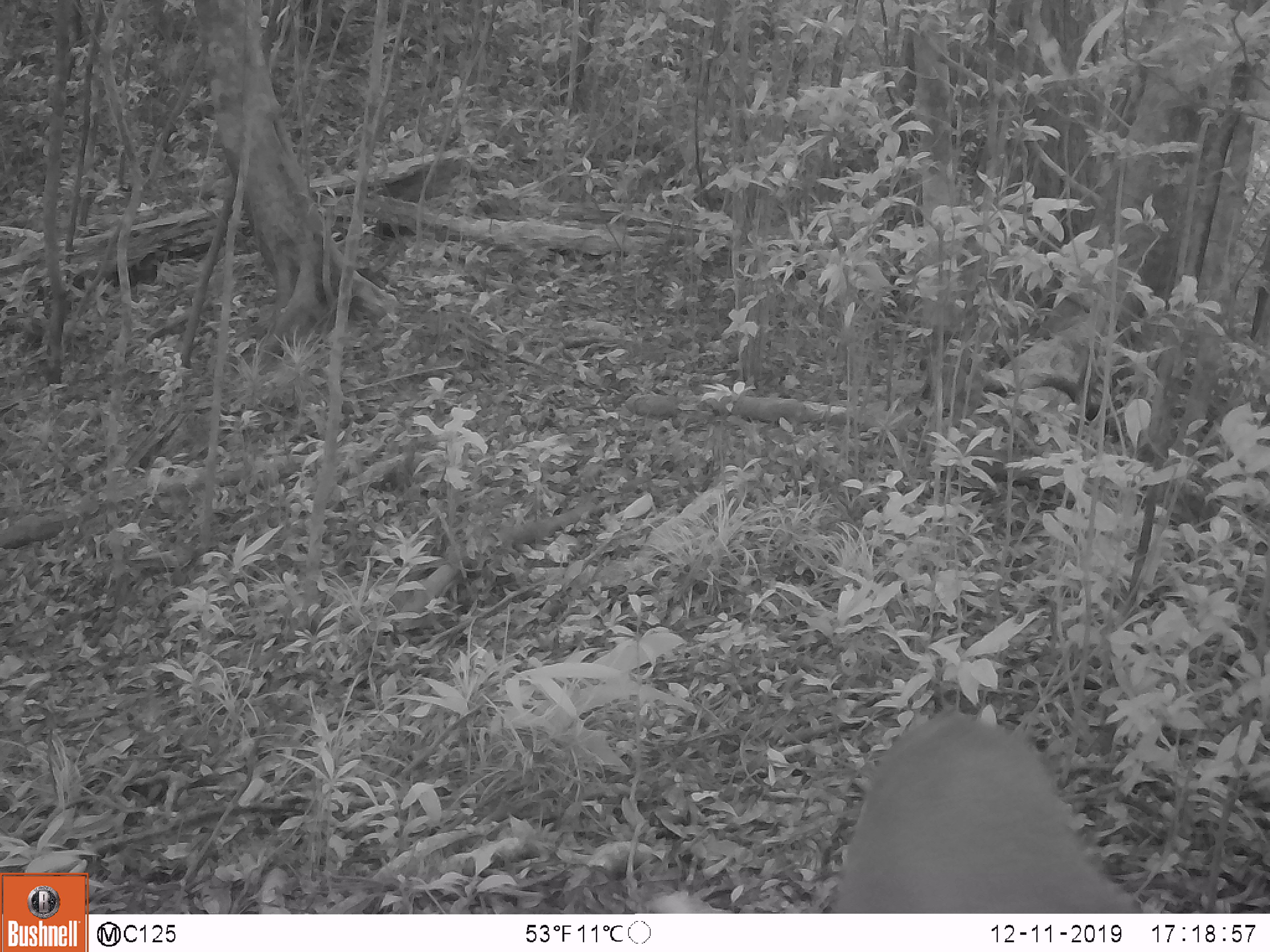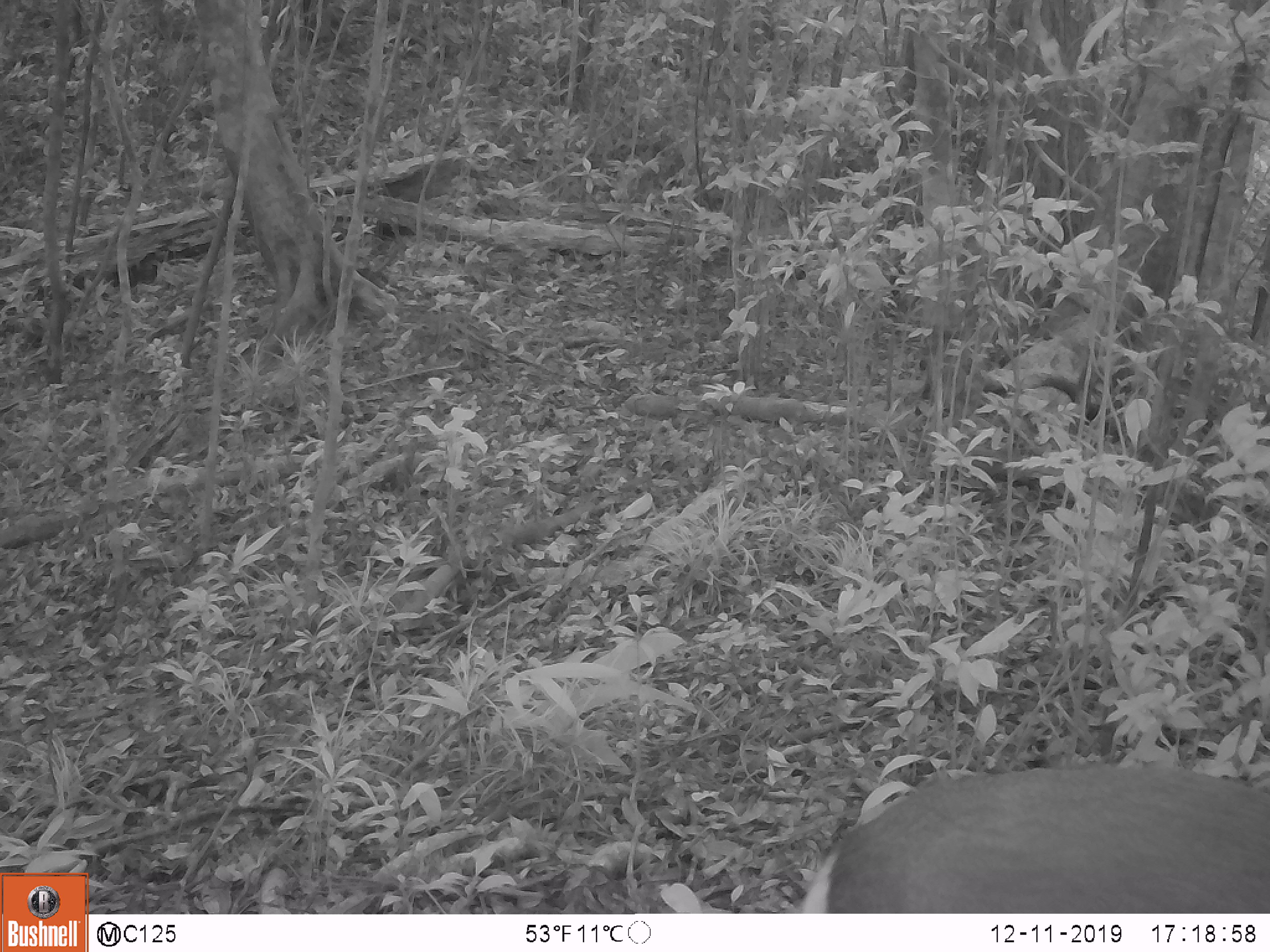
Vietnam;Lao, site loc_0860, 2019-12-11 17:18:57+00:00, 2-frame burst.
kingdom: Animalia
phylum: Chordata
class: Mammalia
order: Artiodactyla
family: Cervidae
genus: Muntiacus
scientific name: Muntiacus rooseveltorum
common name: roosevelt's muntjac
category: roosevelts muntjac group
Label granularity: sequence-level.